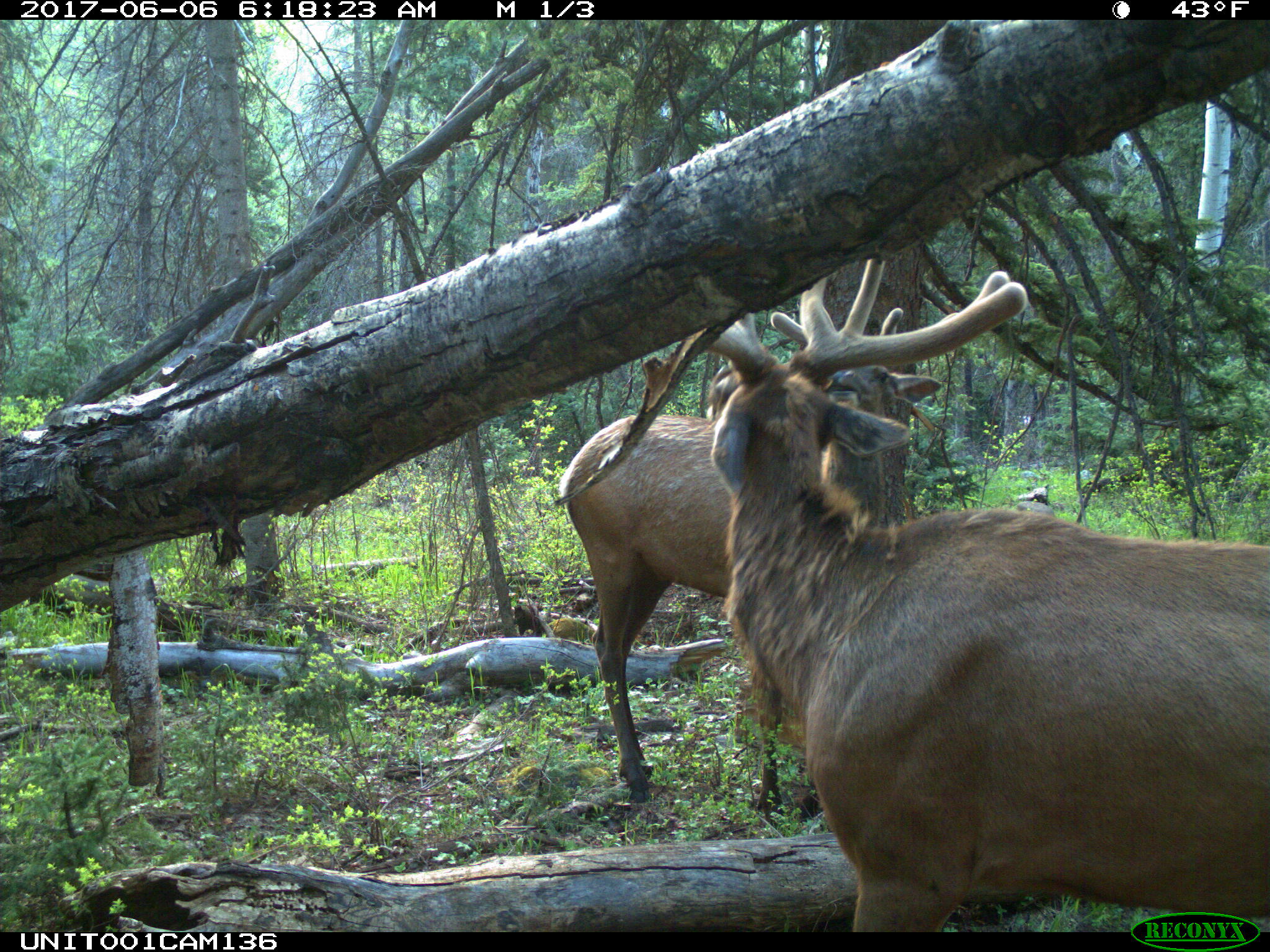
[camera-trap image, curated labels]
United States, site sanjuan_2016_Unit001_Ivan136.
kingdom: Animalia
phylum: Chordata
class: Mammalia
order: Artiodactyla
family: Cervidae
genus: Cervus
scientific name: Cervus elaphus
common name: red deer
Cervus elaphus (red deer).